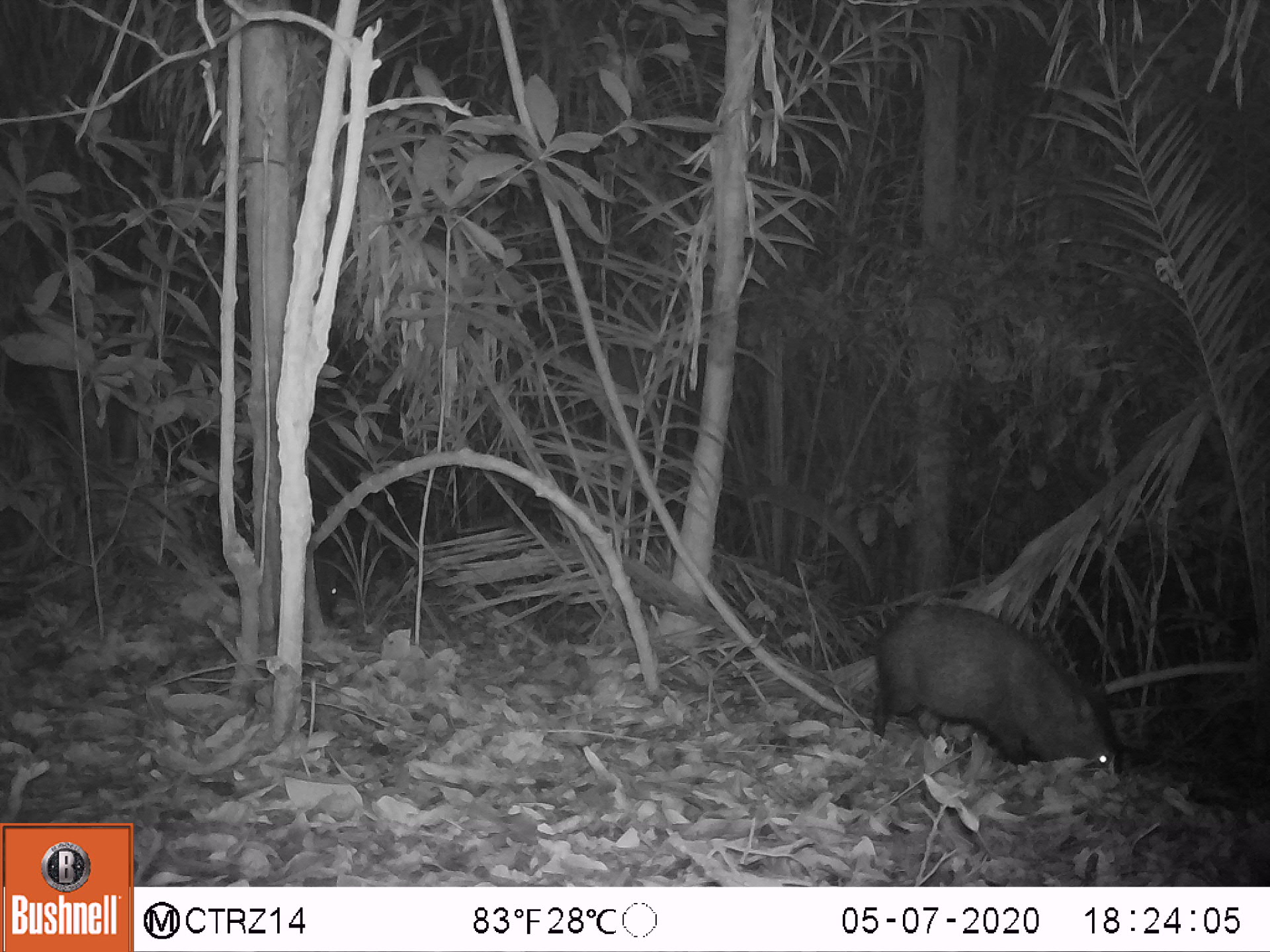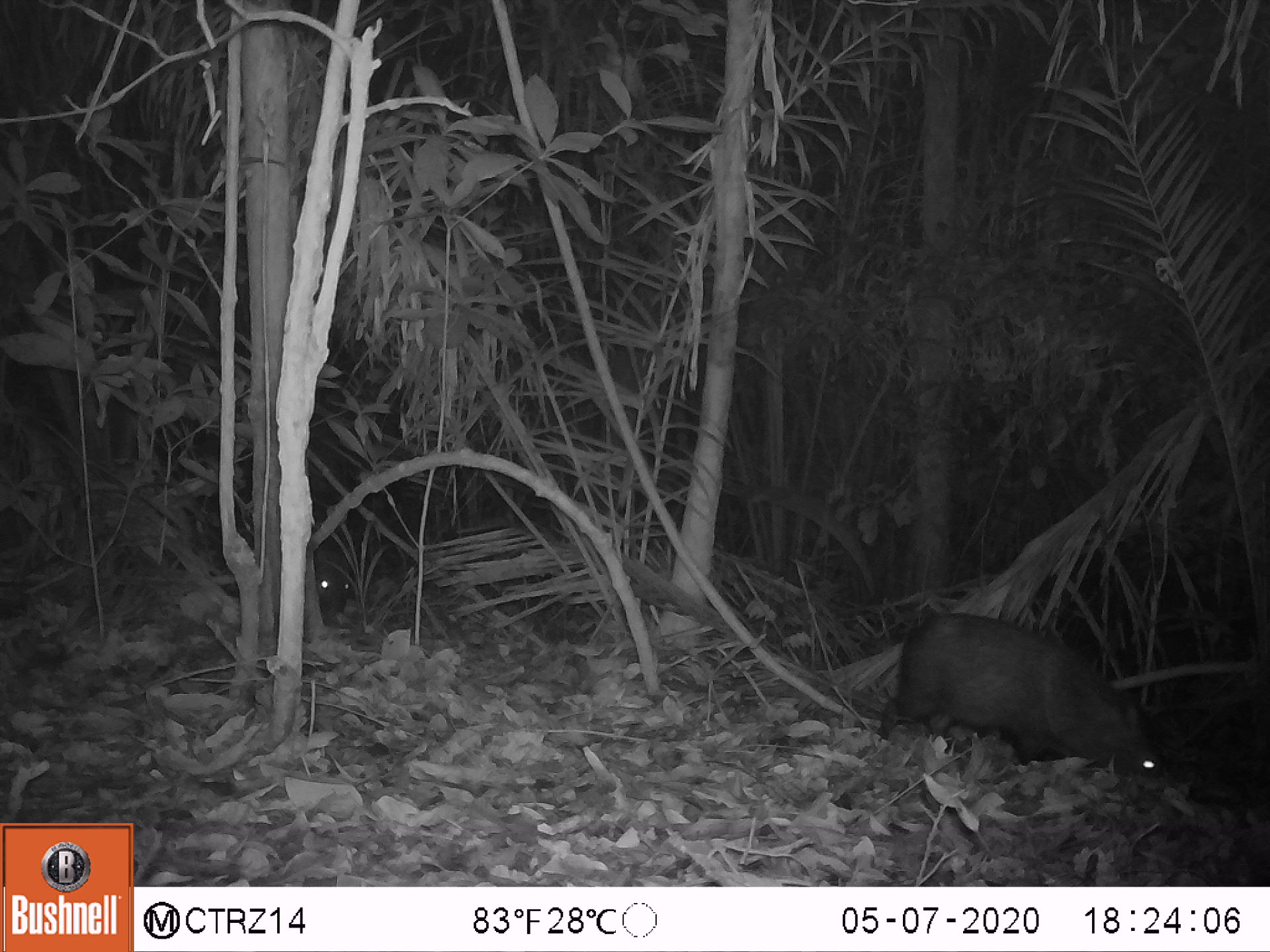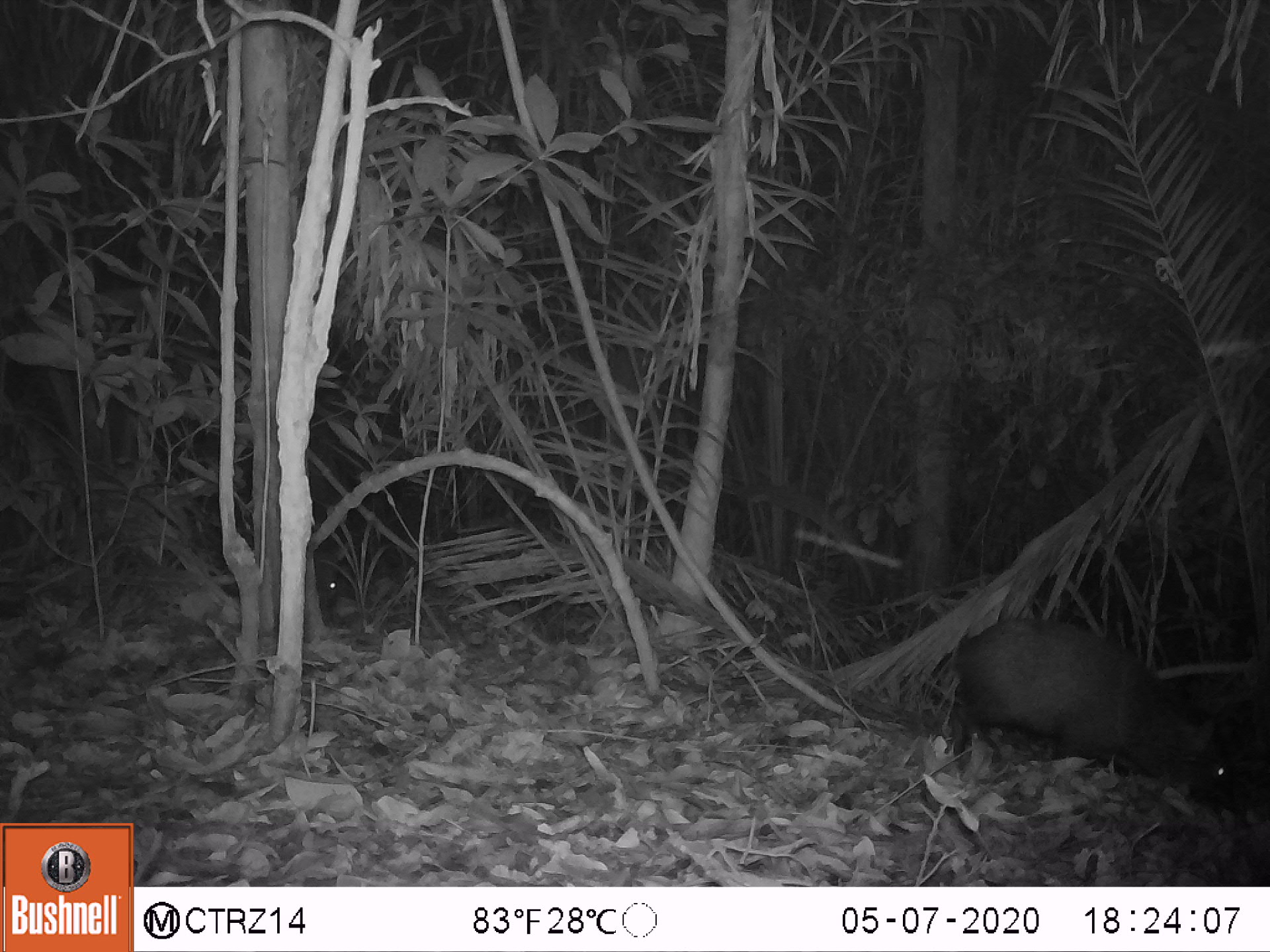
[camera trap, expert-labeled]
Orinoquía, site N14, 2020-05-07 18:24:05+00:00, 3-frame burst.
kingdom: Animalia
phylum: Chordata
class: Mammalia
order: Artiodactyla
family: Tayassuidae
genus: Pecari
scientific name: Pecari tajacu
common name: collared peccary